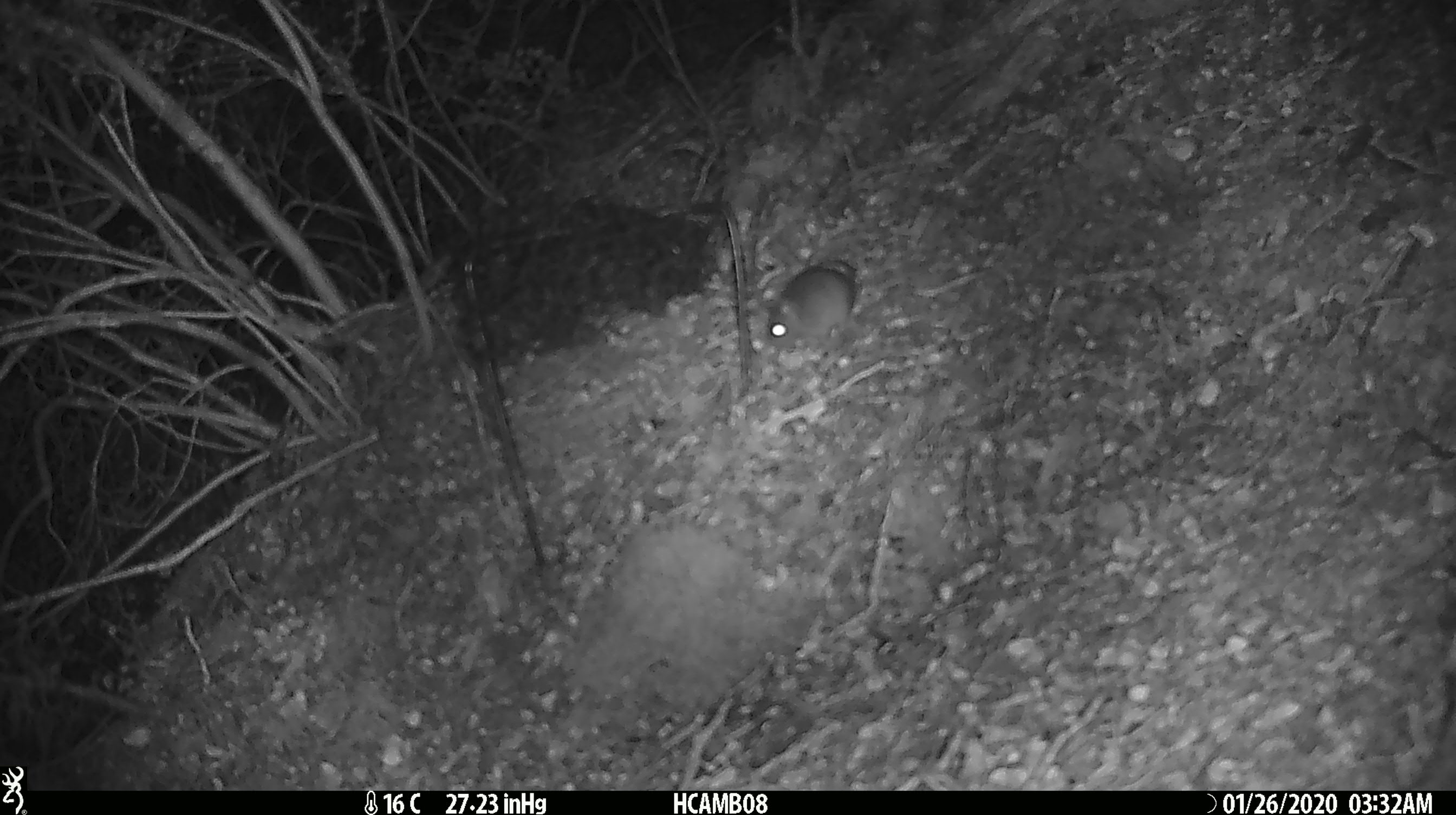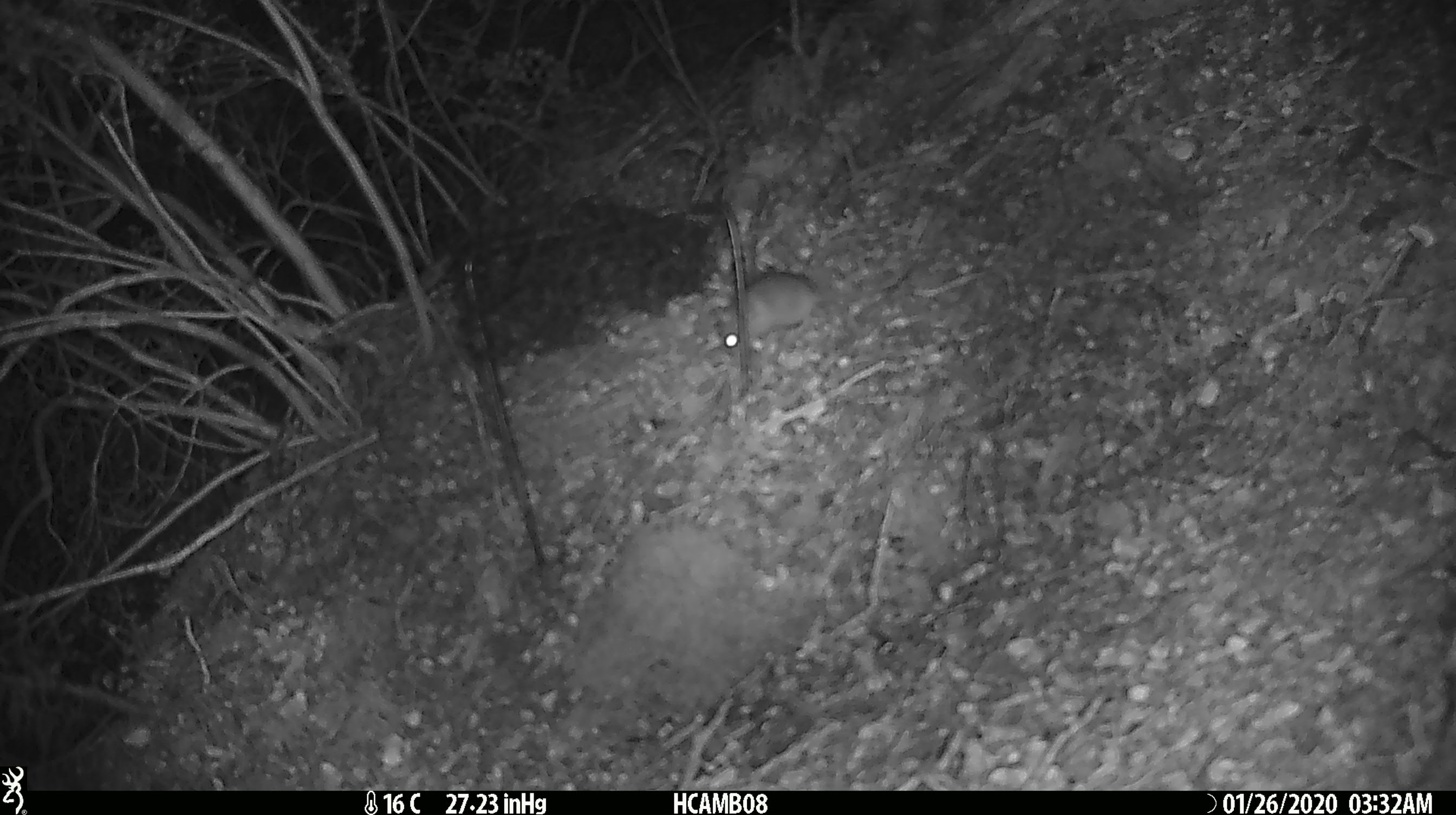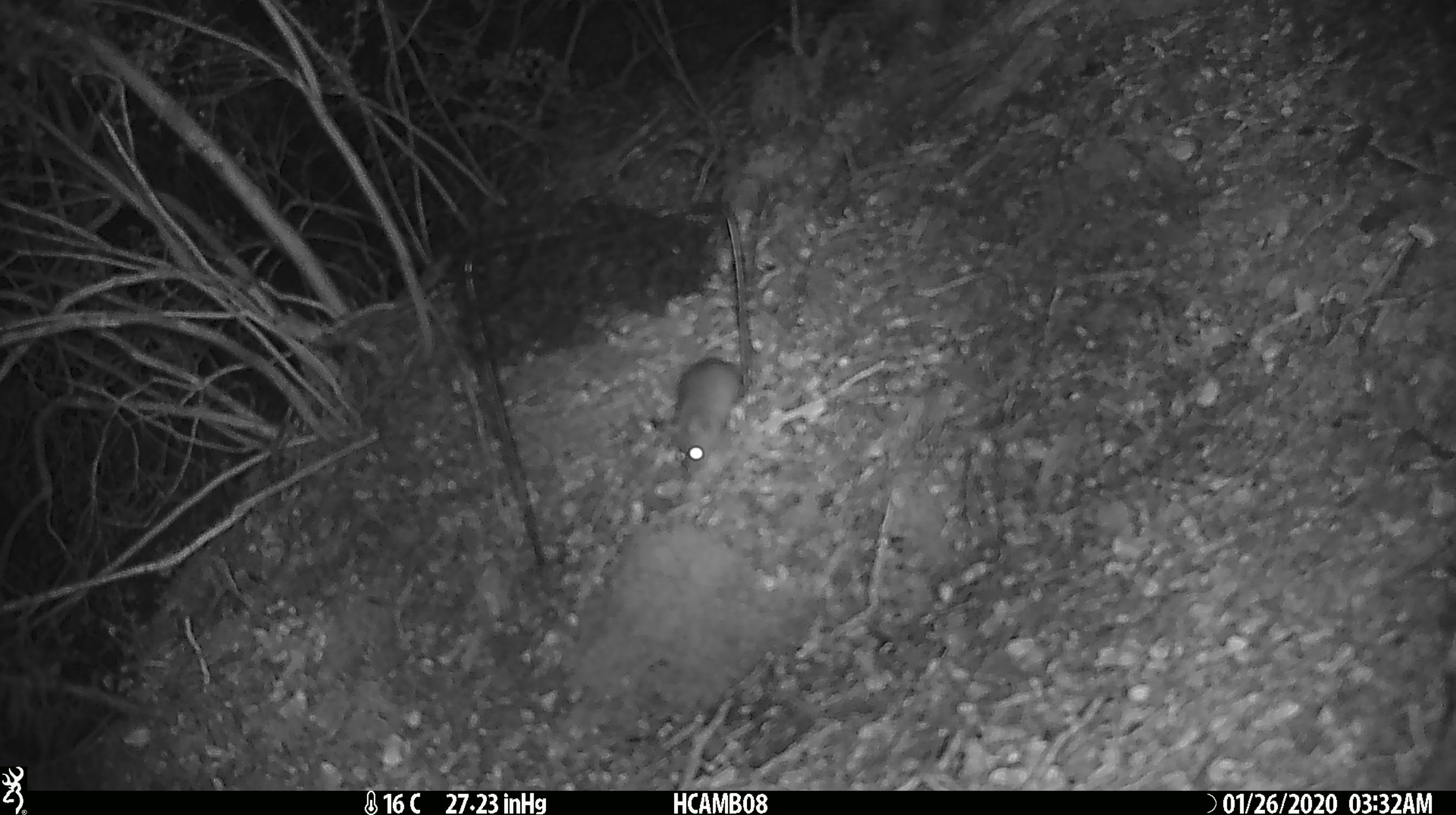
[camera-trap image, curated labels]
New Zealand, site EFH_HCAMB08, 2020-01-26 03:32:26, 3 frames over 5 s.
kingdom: Animalia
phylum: Chordata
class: Mammalia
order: Rodentia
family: Muridae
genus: Mus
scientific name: Mus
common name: mouse